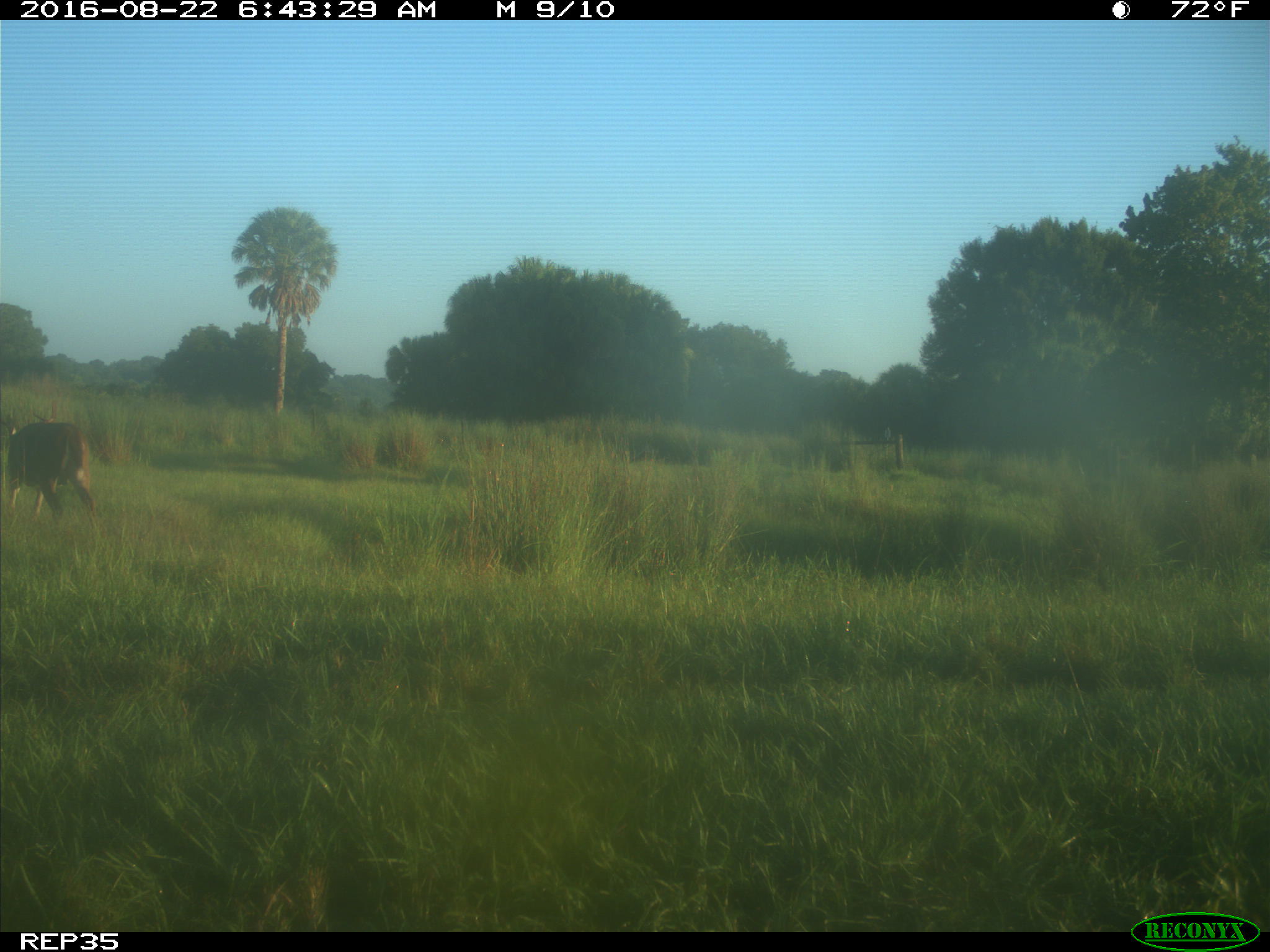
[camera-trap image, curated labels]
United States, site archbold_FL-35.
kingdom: Animalia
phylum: Chordata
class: Mammalia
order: Artiodactyla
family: Cervidae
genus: Odocoileus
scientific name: Odocoileus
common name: deer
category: unidentified deer